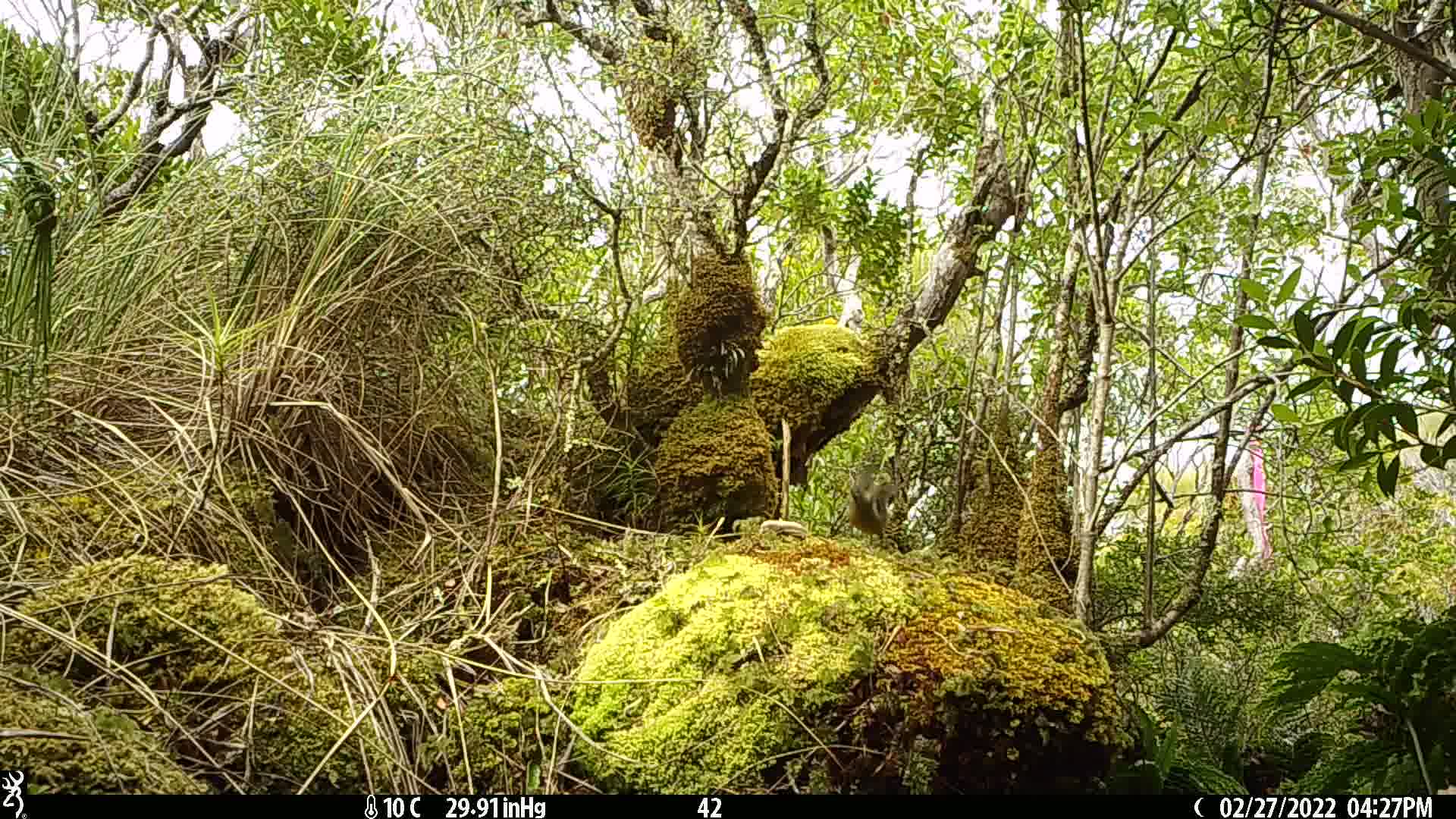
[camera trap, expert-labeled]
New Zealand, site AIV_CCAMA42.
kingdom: Animalia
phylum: Chordata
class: Aves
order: Passeriformes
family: Meliphagidae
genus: Anthornis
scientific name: Anthornis melanura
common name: new zealand bellbird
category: bellbird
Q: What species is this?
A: Bellbird (new zealand bellbird) (Anthornis melanura).